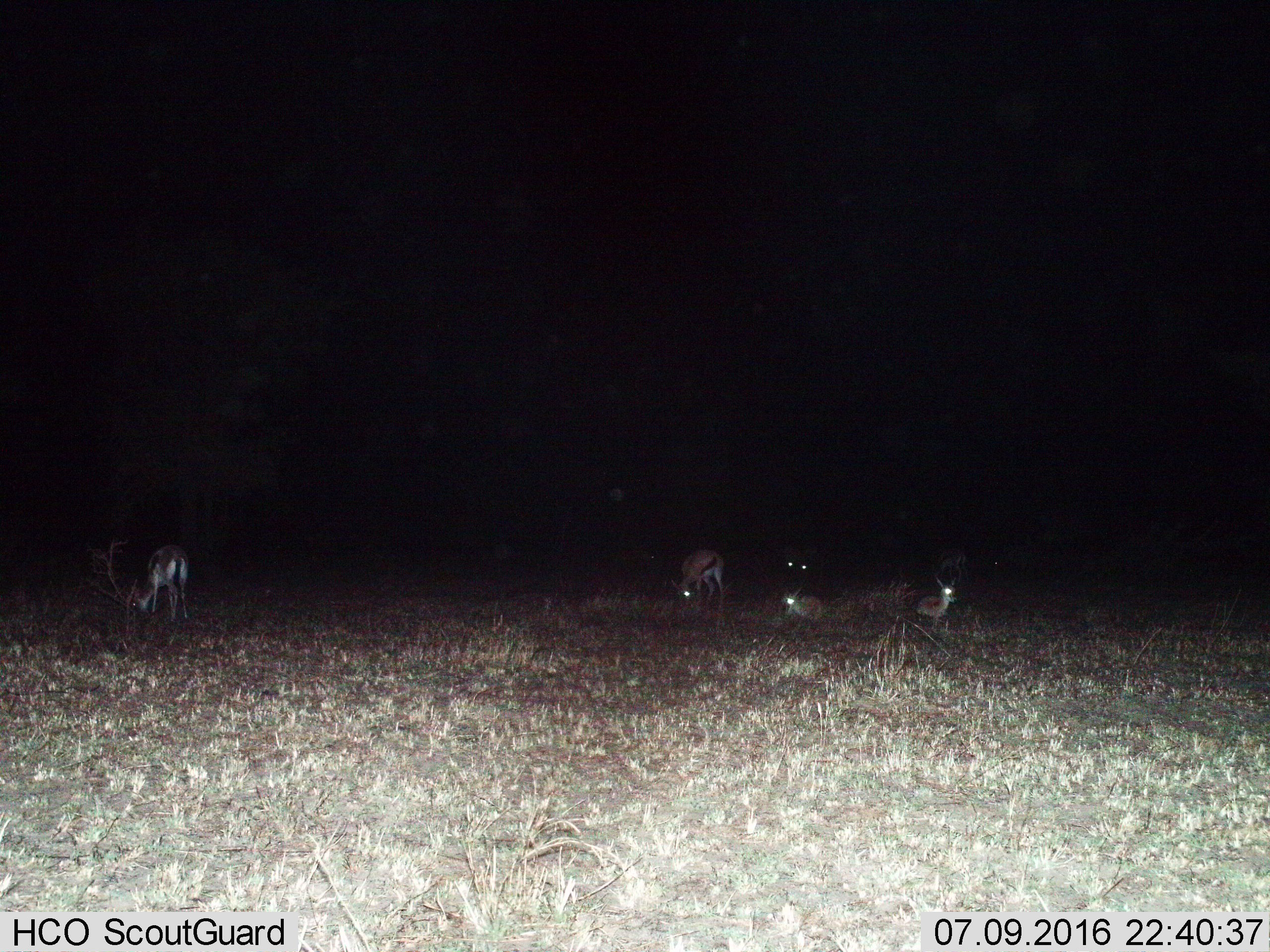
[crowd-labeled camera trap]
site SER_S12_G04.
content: unidentified animal